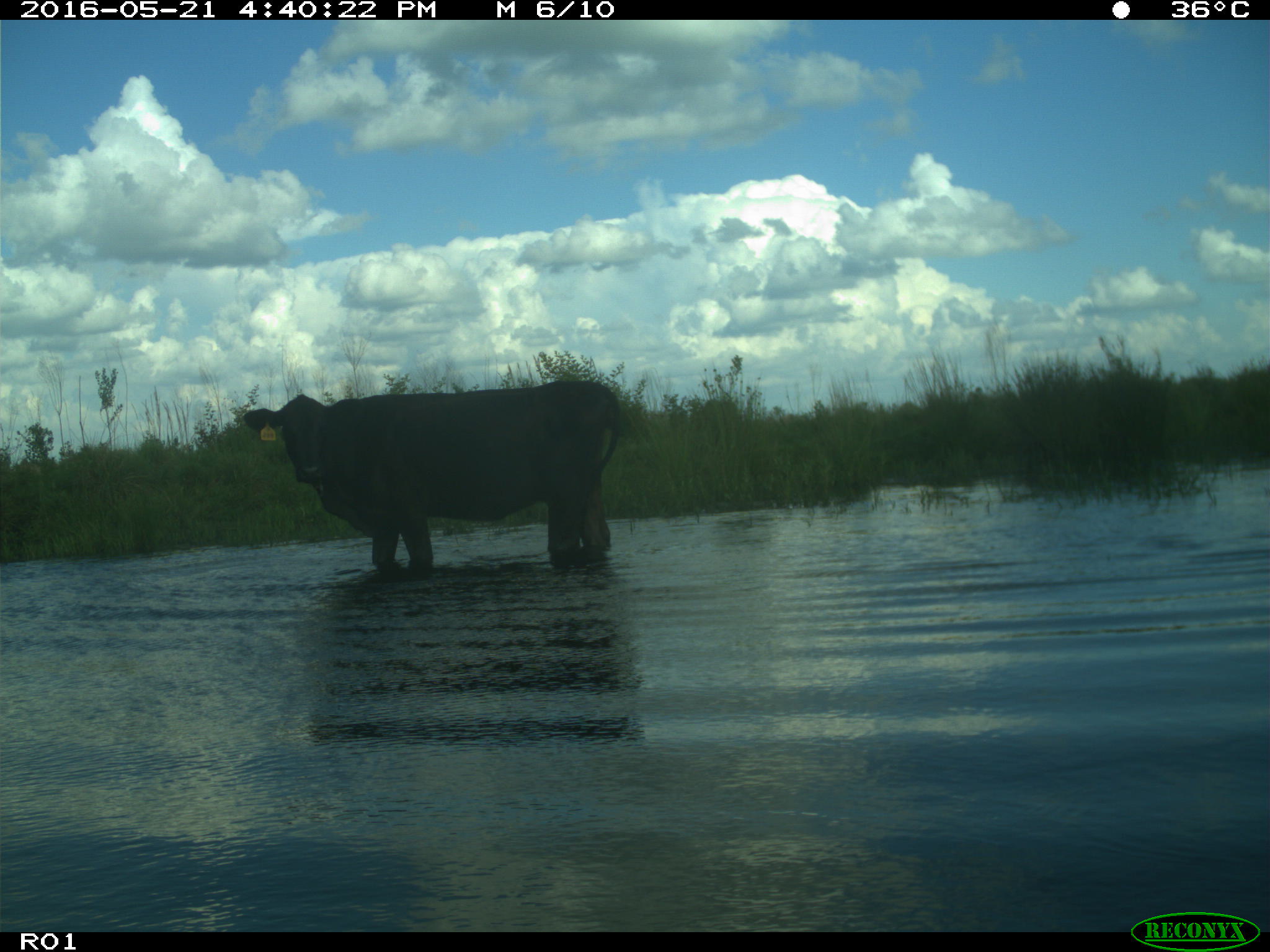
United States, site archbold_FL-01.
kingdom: Animalia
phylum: Chordata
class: Mammalia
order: Artiodactyla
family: Bovidae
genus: Bos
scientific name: Bos taurus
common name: domestic cow